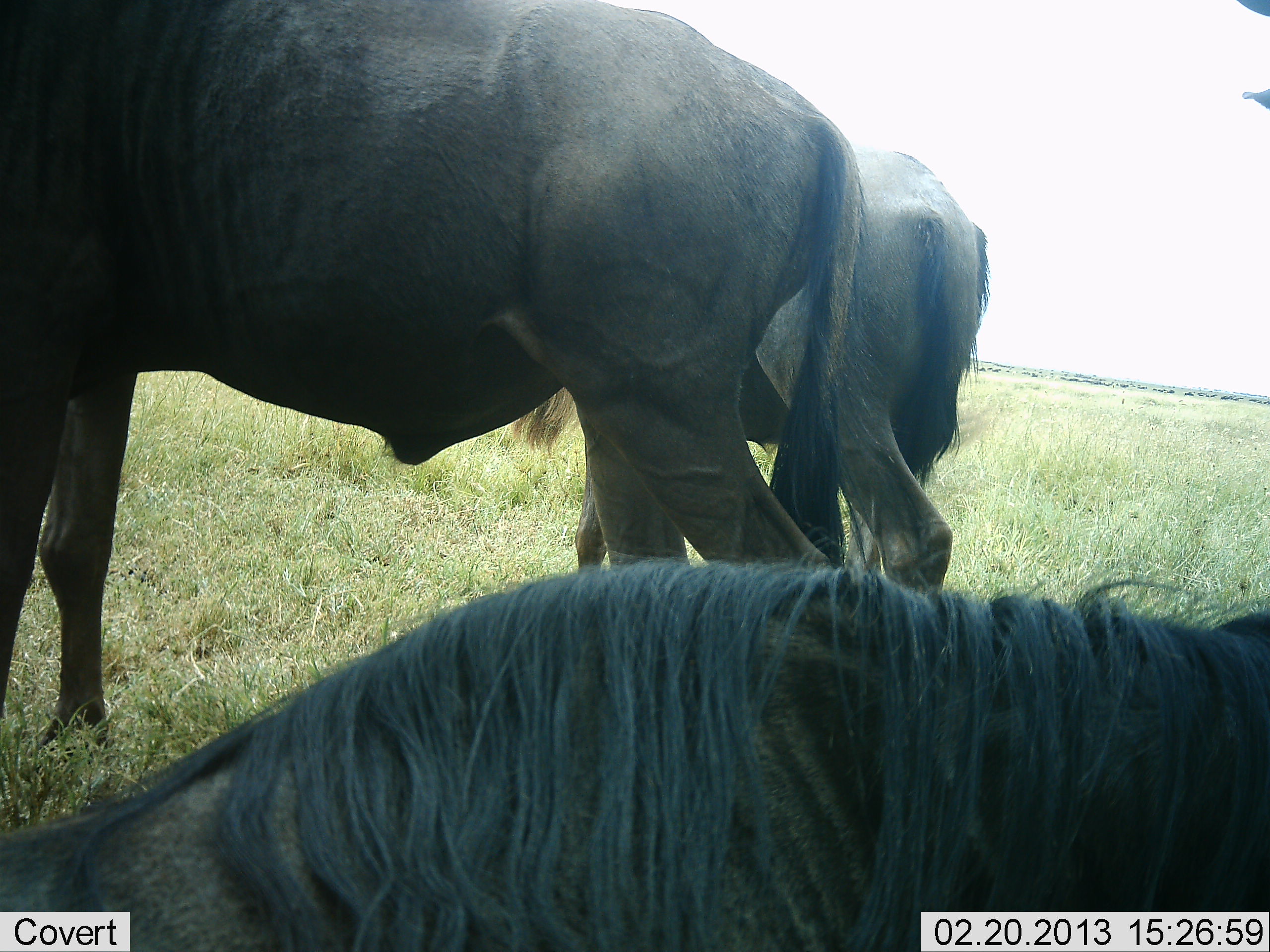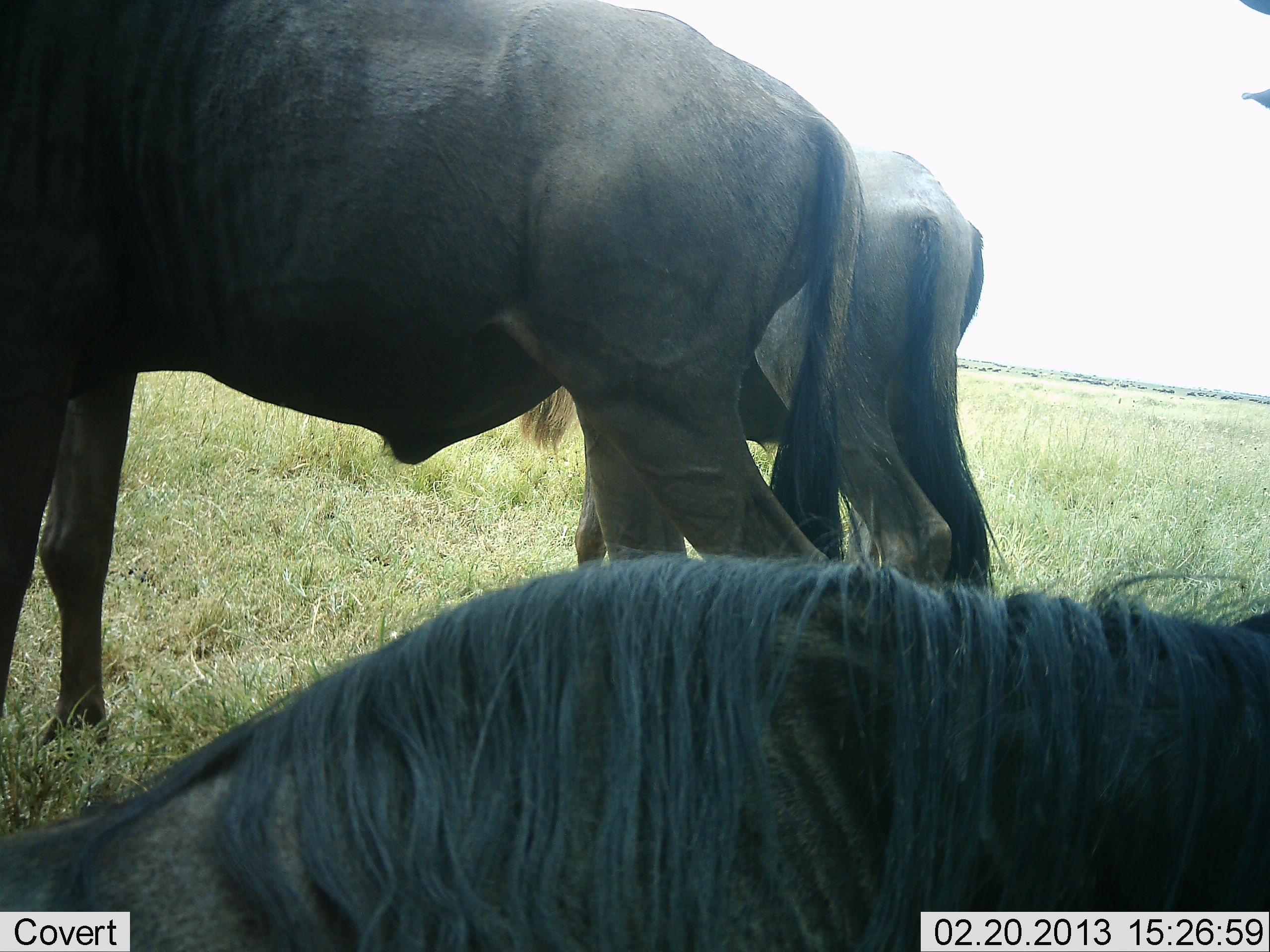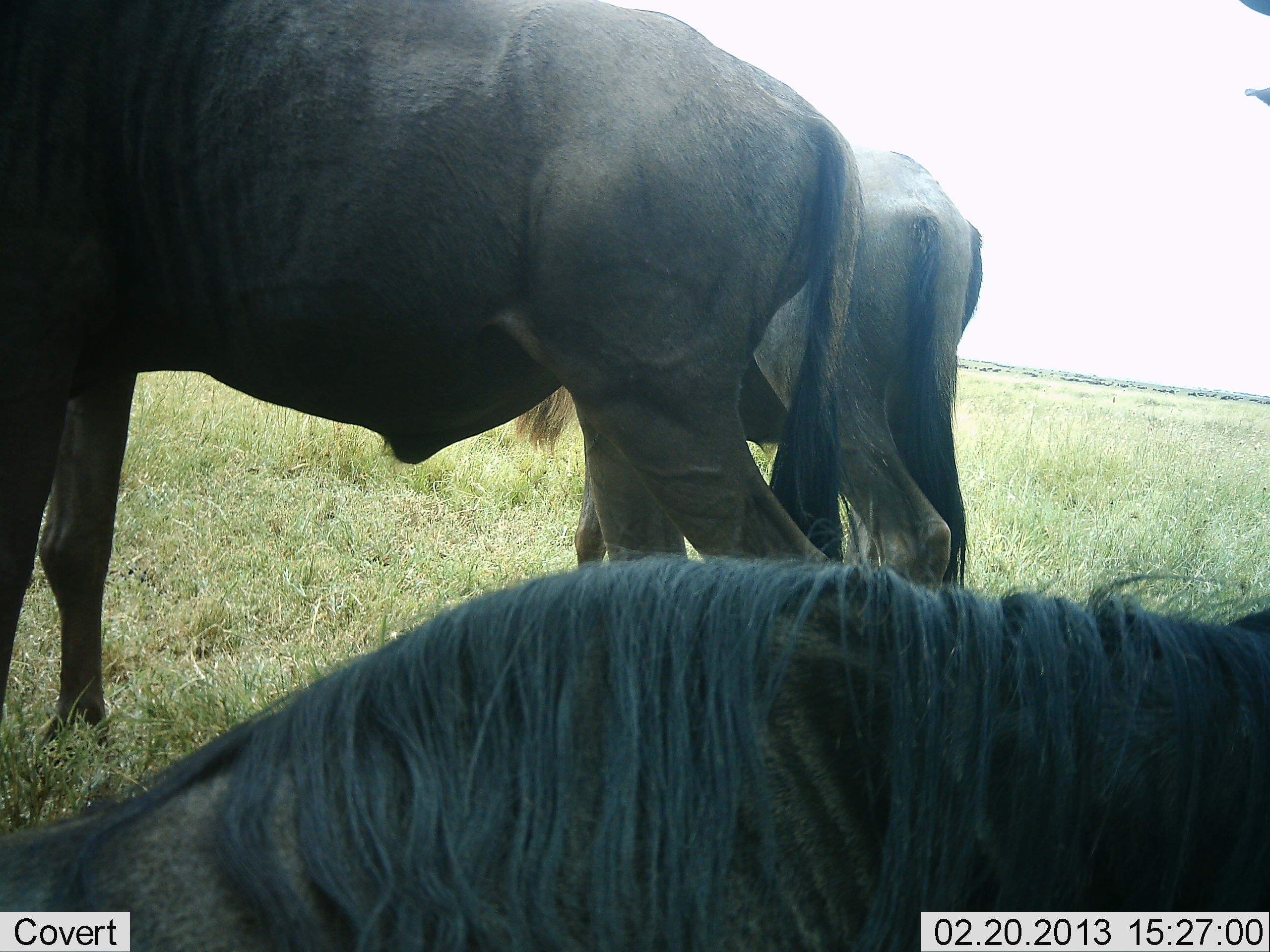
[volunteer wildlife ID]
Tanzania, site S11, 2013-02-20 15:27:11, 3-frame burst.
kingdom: Animalia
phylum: Chordata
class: Mammalia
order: Artiodactyla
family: Bovidae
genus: Connochaetes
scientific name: Connochaetes taurinus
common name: blue wildebeest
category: wildebeest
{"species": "wildebeest (blue wildebeest) (Connochaetes taurinus)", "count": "3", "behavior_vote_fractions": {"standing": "76%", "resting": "81%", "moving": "5%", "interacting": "0%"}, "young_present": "0%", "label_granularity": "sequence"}